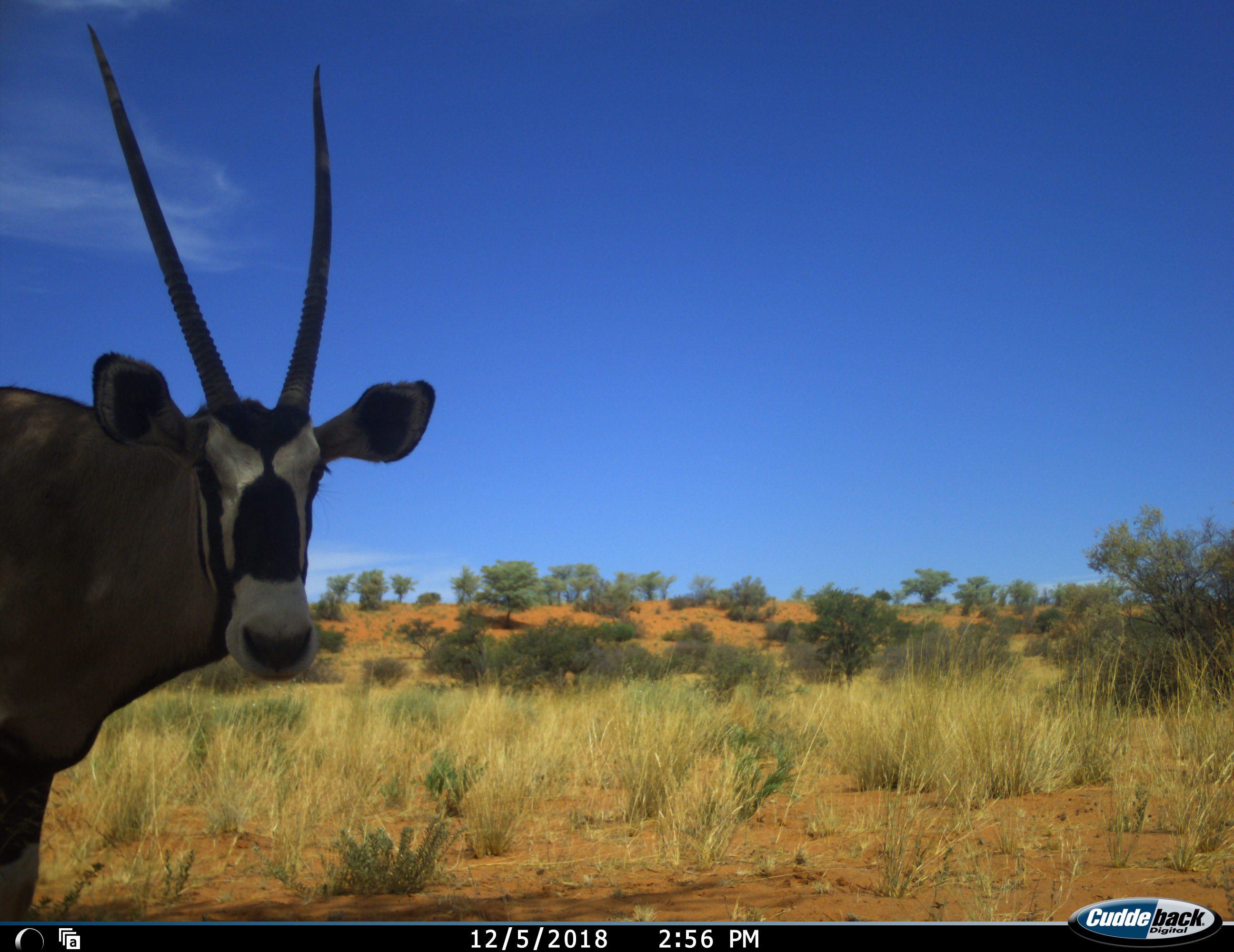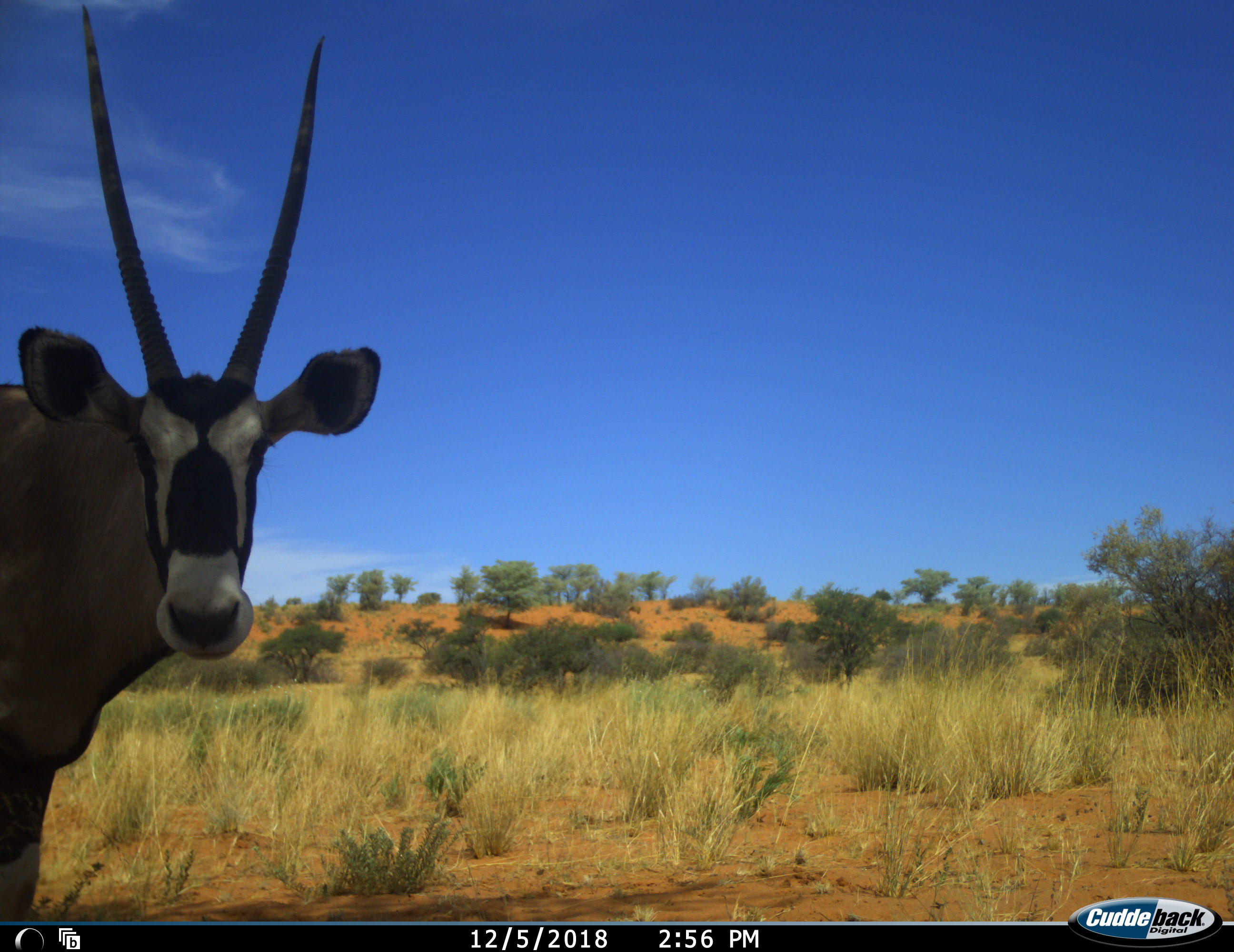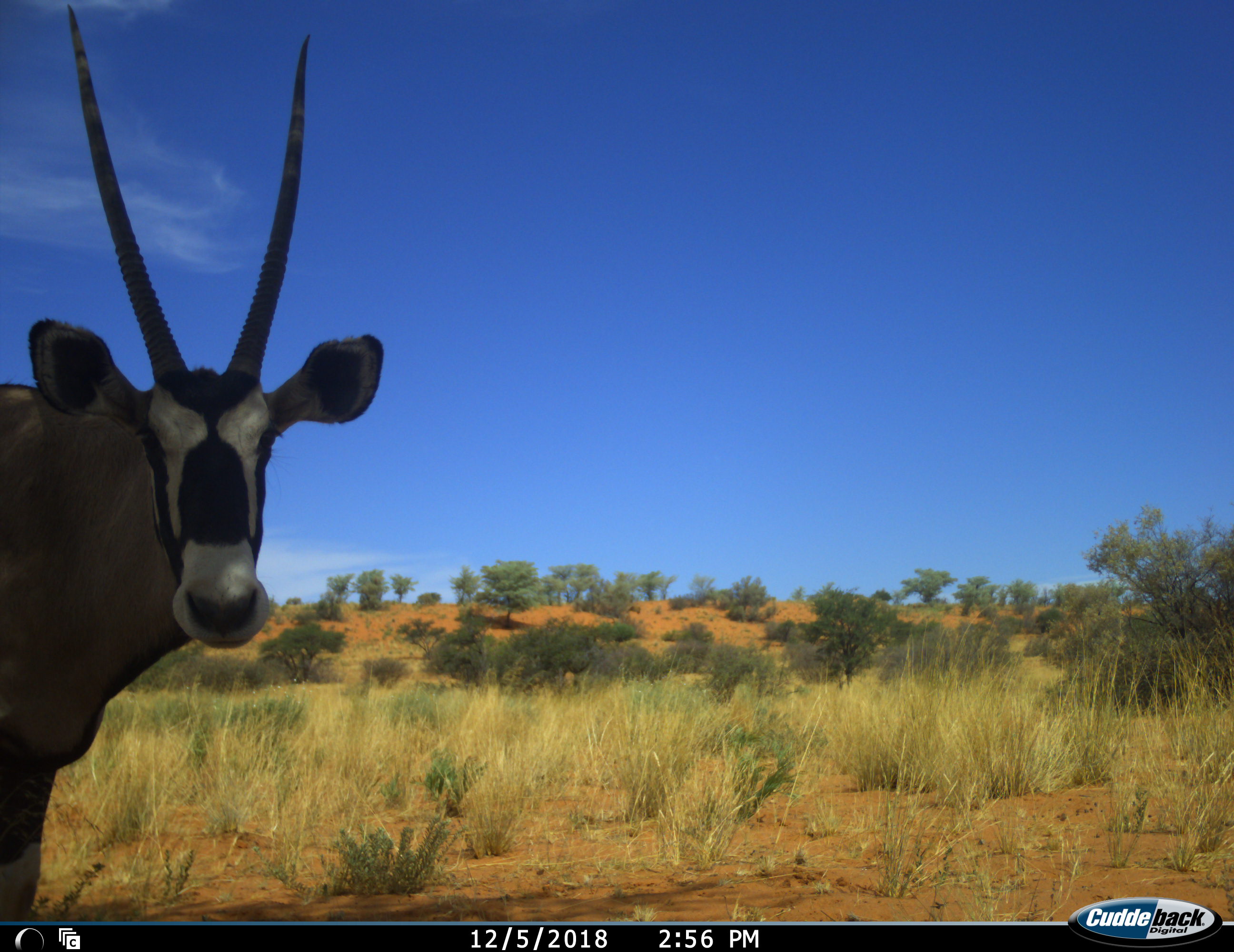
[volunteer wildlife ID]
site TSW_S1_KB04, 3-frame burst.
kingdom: Animalia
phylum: Chordata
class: Mammalia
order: Artiodactyla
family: Bovidae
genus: Oryx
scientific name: Oryx gazella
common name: gemsbok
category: oryx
Oryx (gemsbok) (Oryx gazella), count 1. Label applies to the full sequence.